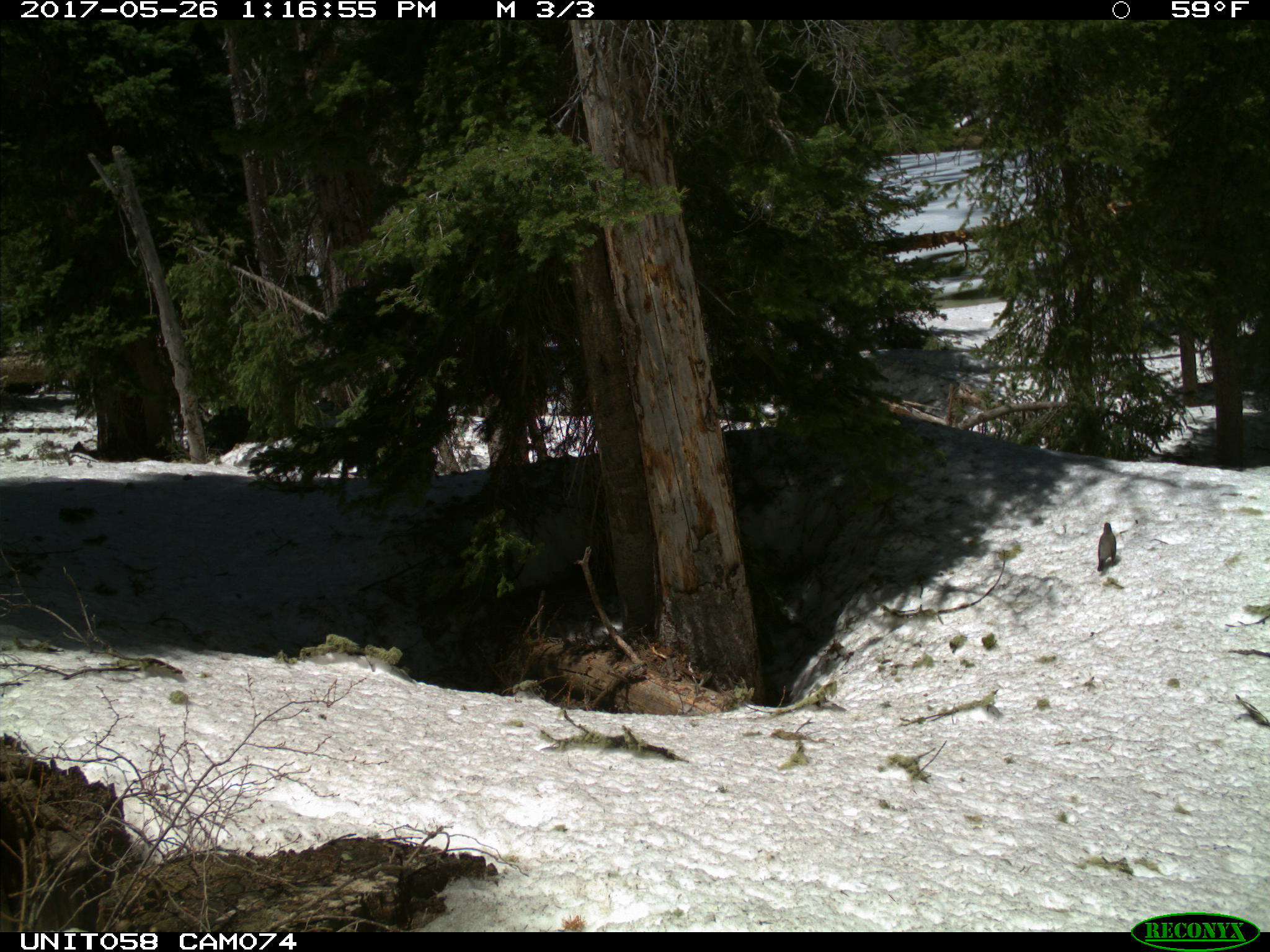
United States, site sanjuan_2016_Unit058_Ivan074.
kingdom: Animalia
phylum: Chordata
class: Aves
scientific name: Aves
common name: birds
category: unidentified bird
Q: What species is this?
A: Unidentified bird (birds) (Aves).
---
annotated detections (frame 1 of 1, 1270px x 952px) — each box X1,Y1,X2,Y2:
animal: 1095,521,1117,570